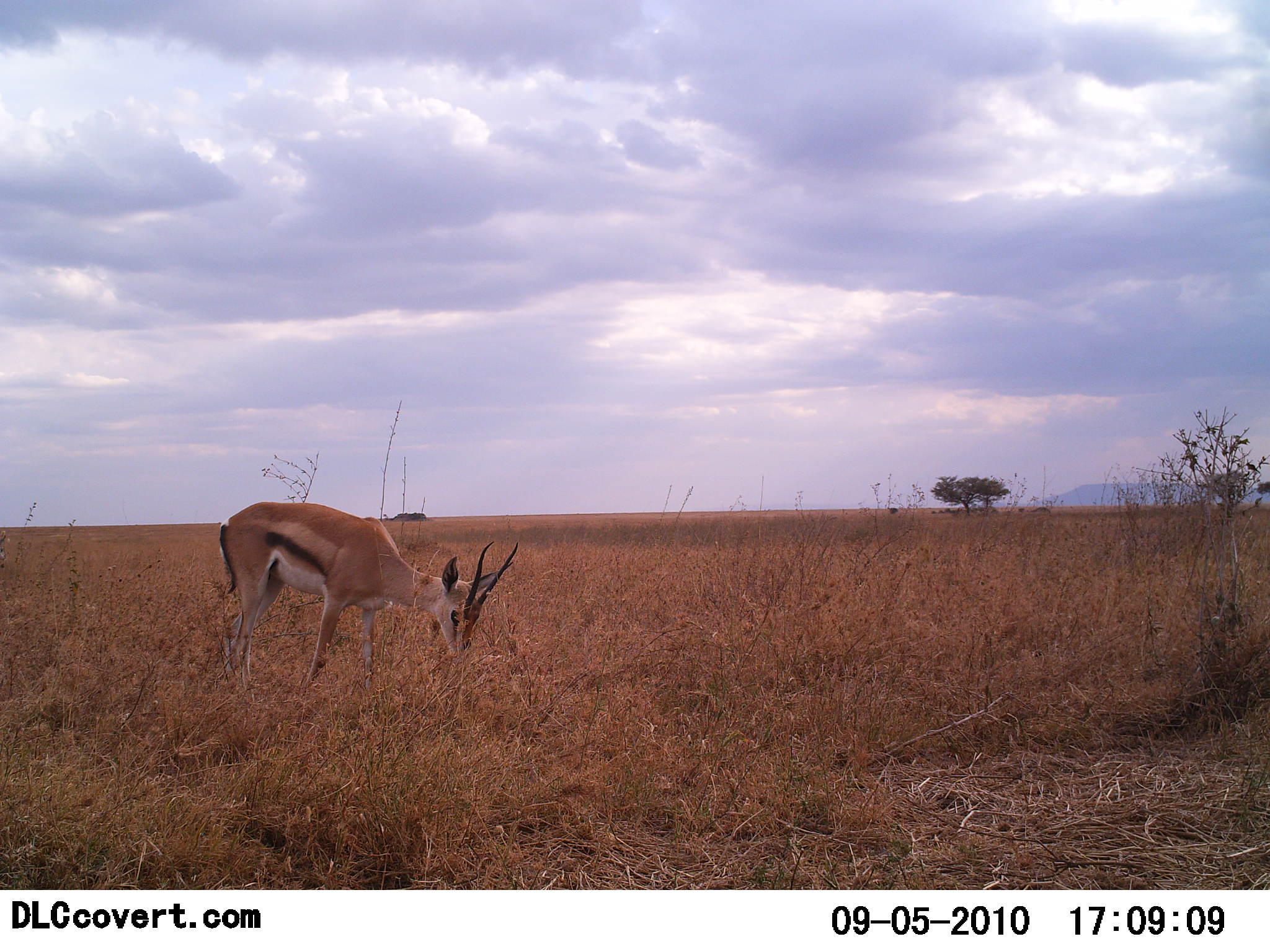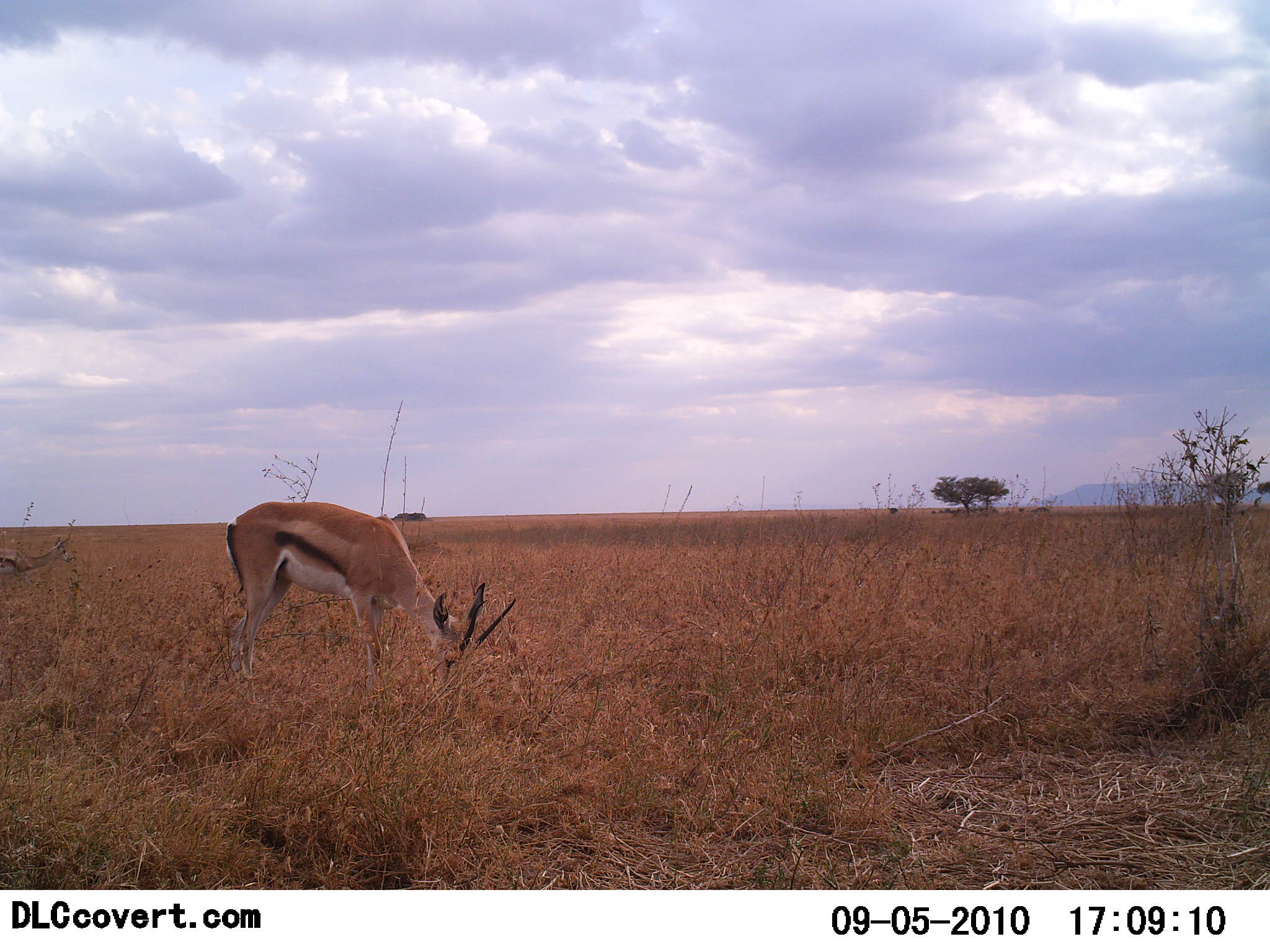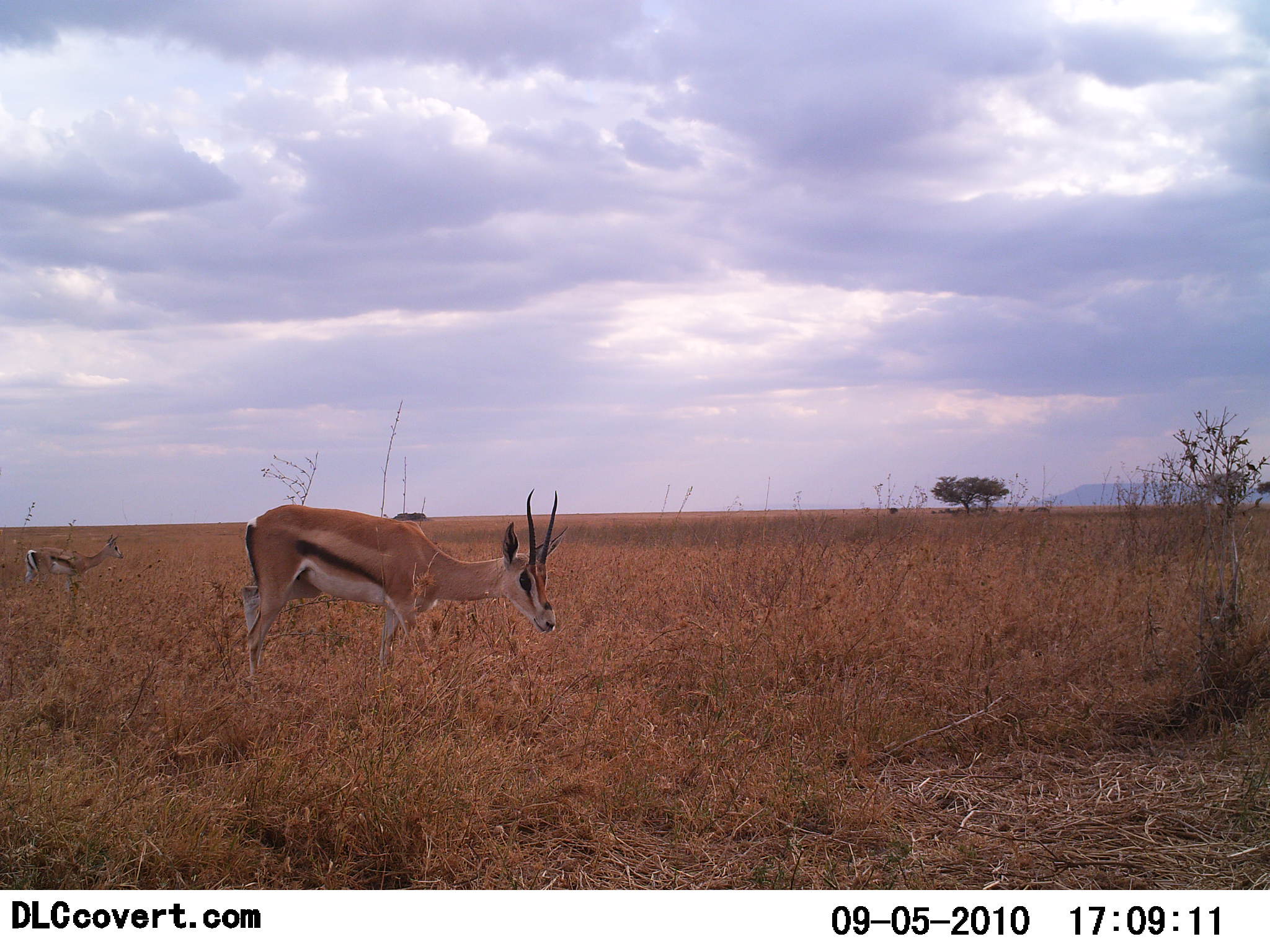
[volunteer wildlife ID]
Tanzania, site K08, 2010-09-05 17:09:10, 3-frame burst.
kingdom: Animalia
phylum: Chordata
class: Mammalia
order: Artiodactyla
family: Bovidae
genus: Eudorcas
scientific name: Eudorcas thomsonii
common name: thomson's gazelle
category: gazellethomsons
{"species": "gazellethomsons (thomson's gazelle) (Eudorcas thomsonii)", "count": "2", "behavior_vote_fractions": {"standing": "18%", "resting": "0%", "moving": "47%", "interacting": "0%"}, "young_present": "0%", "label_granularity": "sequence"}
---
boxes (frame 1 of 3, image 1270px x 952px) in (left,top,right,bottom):
animal: (218,501,520,696)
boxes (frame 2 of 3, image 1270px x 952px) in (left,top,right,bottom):
animal: (223,499,519,698); (0,535,72,585)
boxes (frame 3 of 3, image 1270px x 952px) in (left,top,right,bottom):
animal: (239,487,570,680); (23,532,126,596)